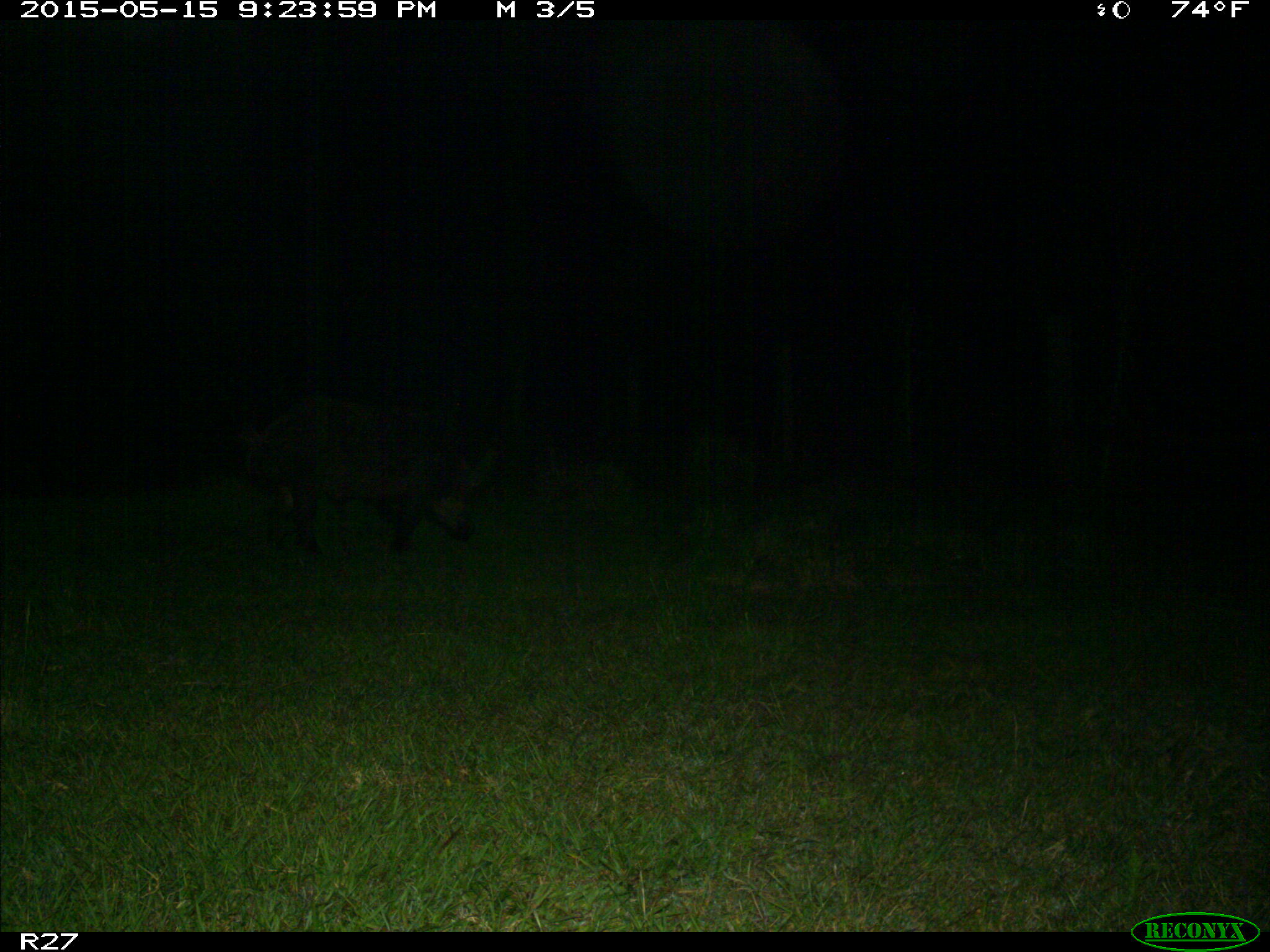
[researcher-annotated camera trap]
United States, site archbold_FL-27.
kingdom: Animalia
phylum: Chordata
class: Mammalia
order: Artiodactyla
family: Suidae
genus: Sus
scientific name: Sus scrofa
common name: wild boar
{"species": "Sus scrofa (wild boar)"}